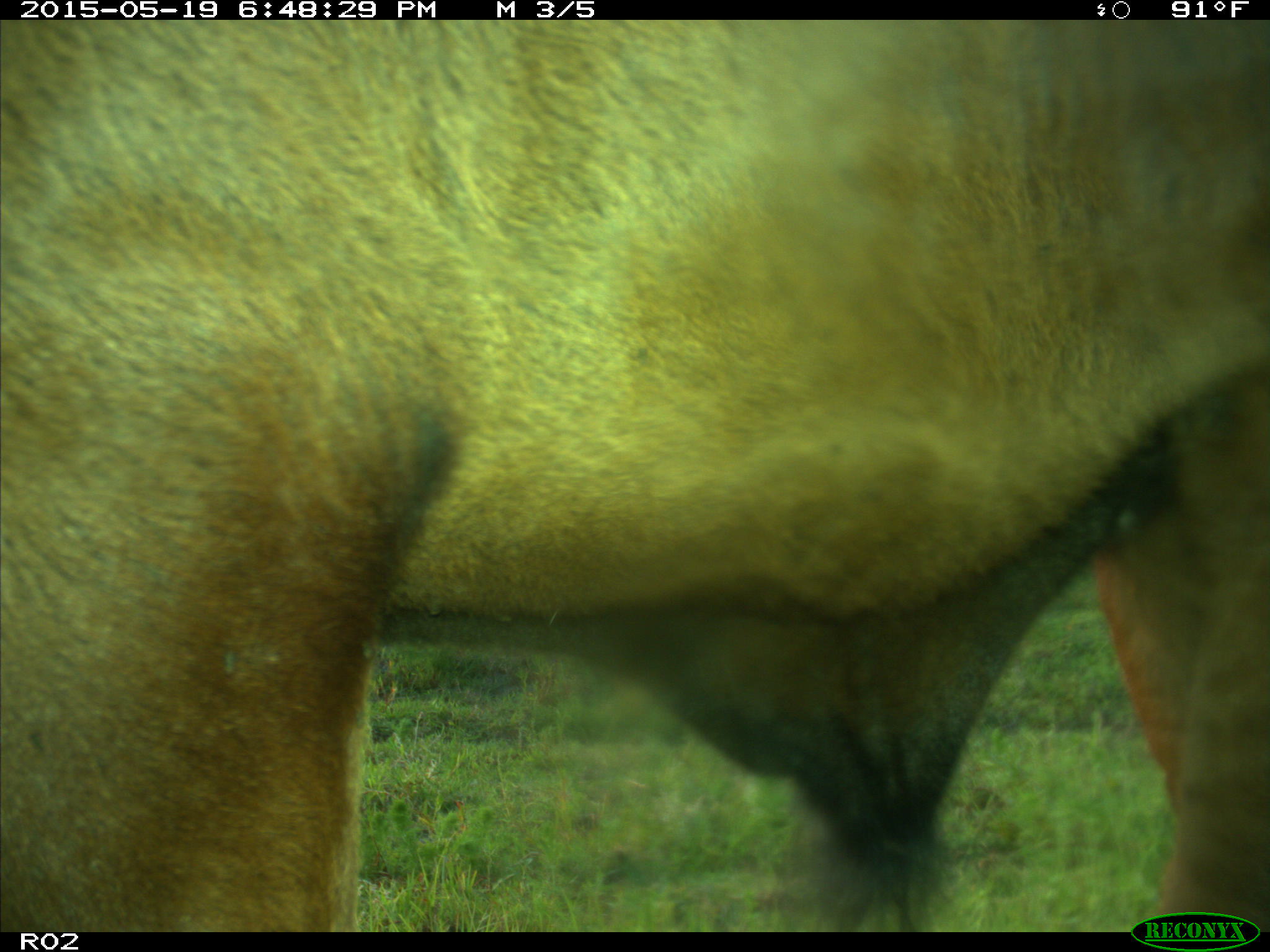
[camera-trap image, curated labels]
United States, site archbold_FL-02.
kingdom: Animalia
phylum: Chordata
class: Mammalia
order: Artiodactyla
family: Bovidae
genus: Bos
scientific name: Bos taurus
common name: domestic cow